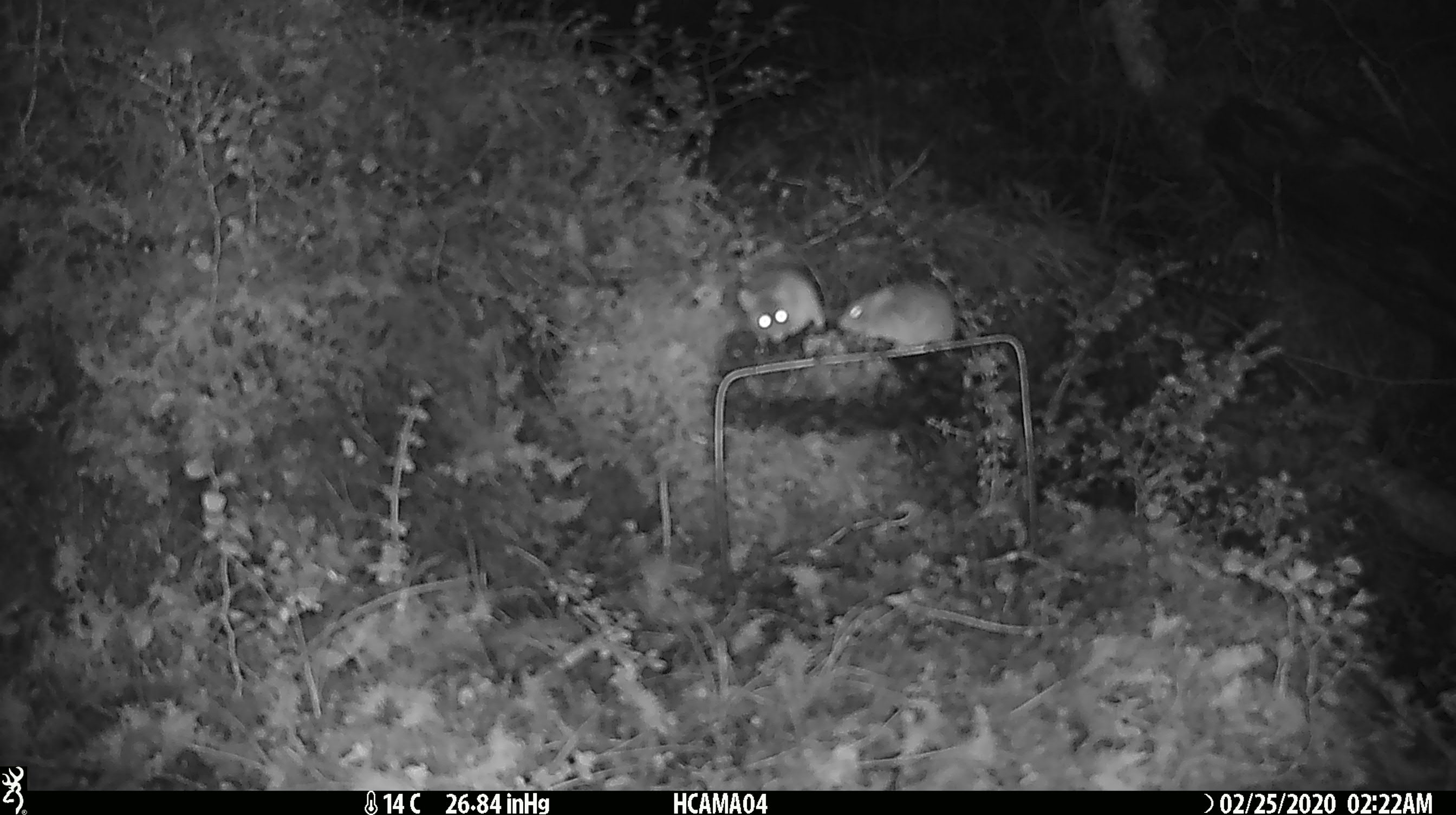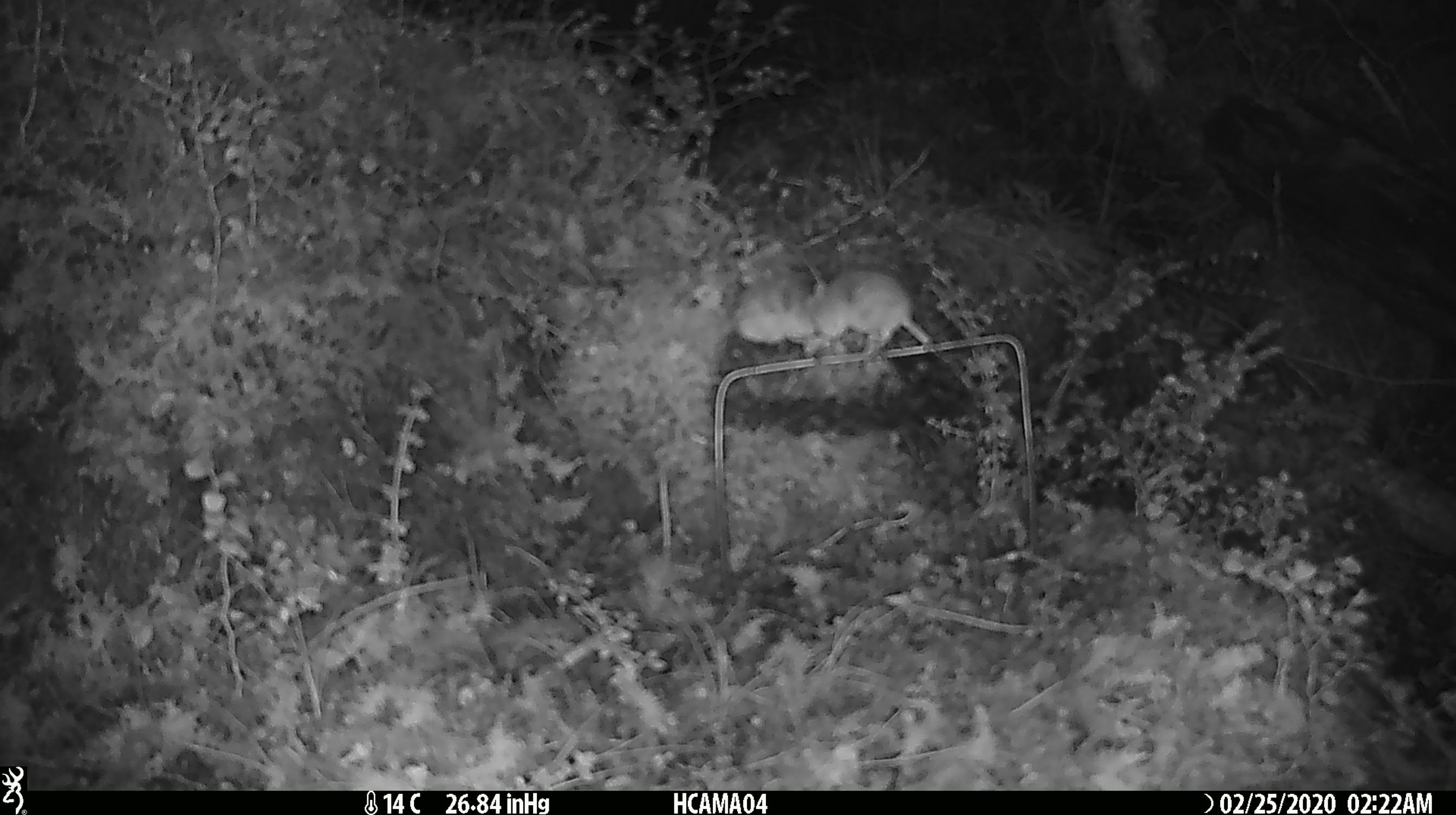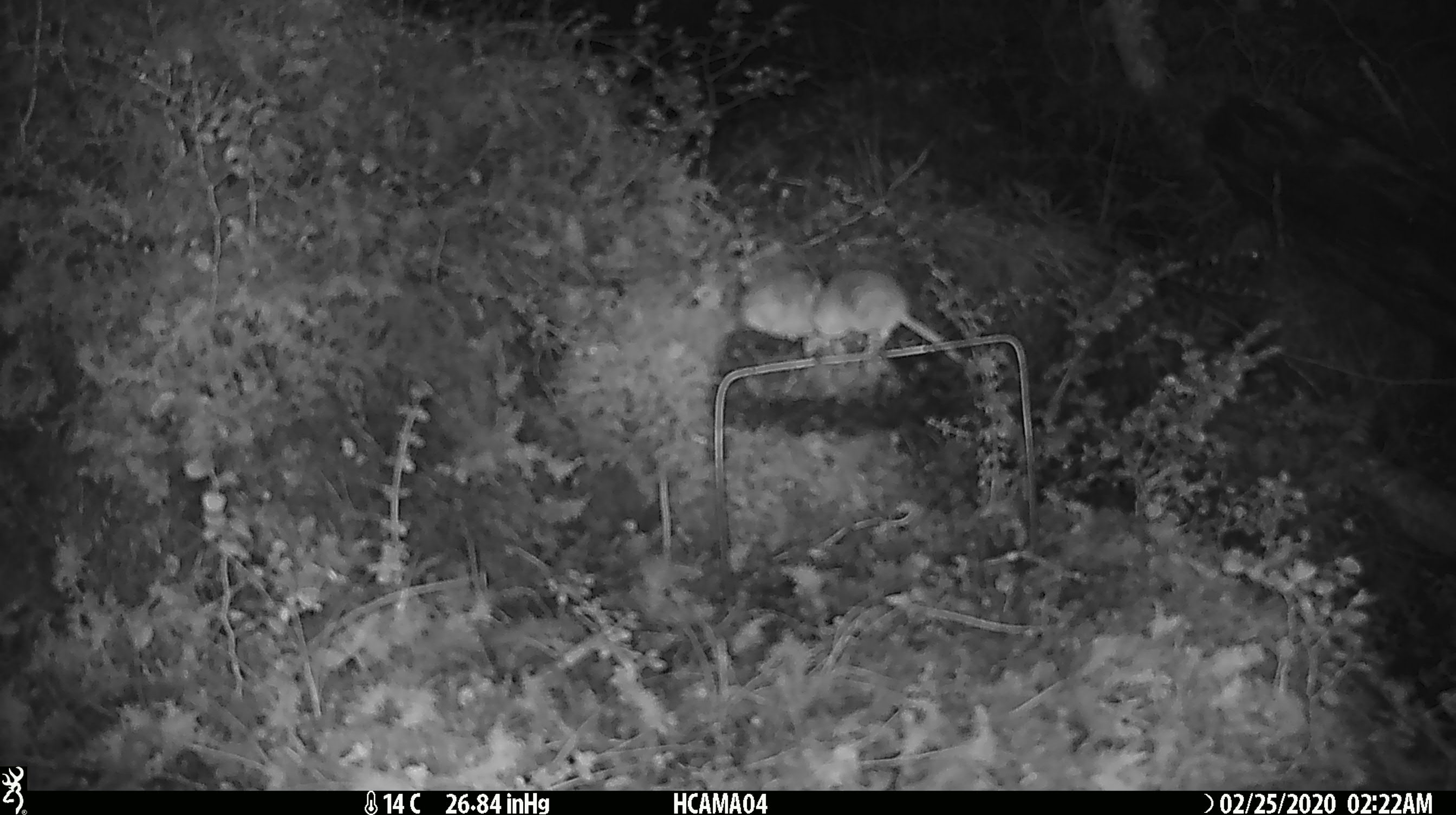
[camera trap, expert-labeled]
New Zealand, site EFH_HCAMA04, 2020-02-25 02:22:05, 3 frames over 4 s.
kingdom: Animalia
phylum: Chordata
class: Mammalia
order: Rodentia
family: Muridae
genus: Mus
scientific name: Mus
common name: mouse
Mouse (Mus).